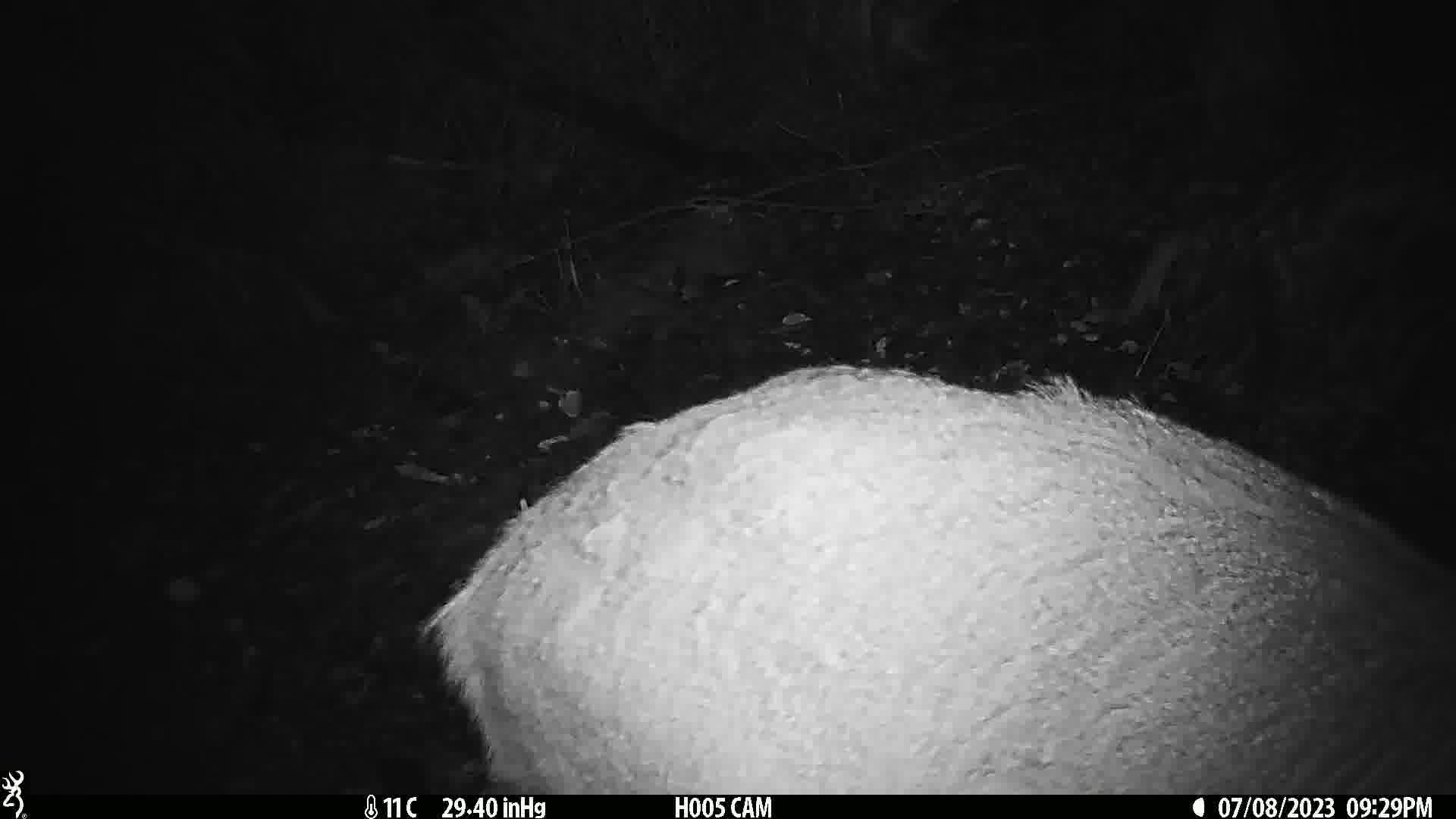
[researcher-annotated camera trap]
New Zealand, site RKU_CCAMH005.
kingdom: Animalia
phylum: Chordata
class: Mammalia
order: Artiodactyla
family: Cervidae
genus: Odocoileus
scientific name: Odocoileus virginianus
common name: white-tailed deer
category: white tailed deer